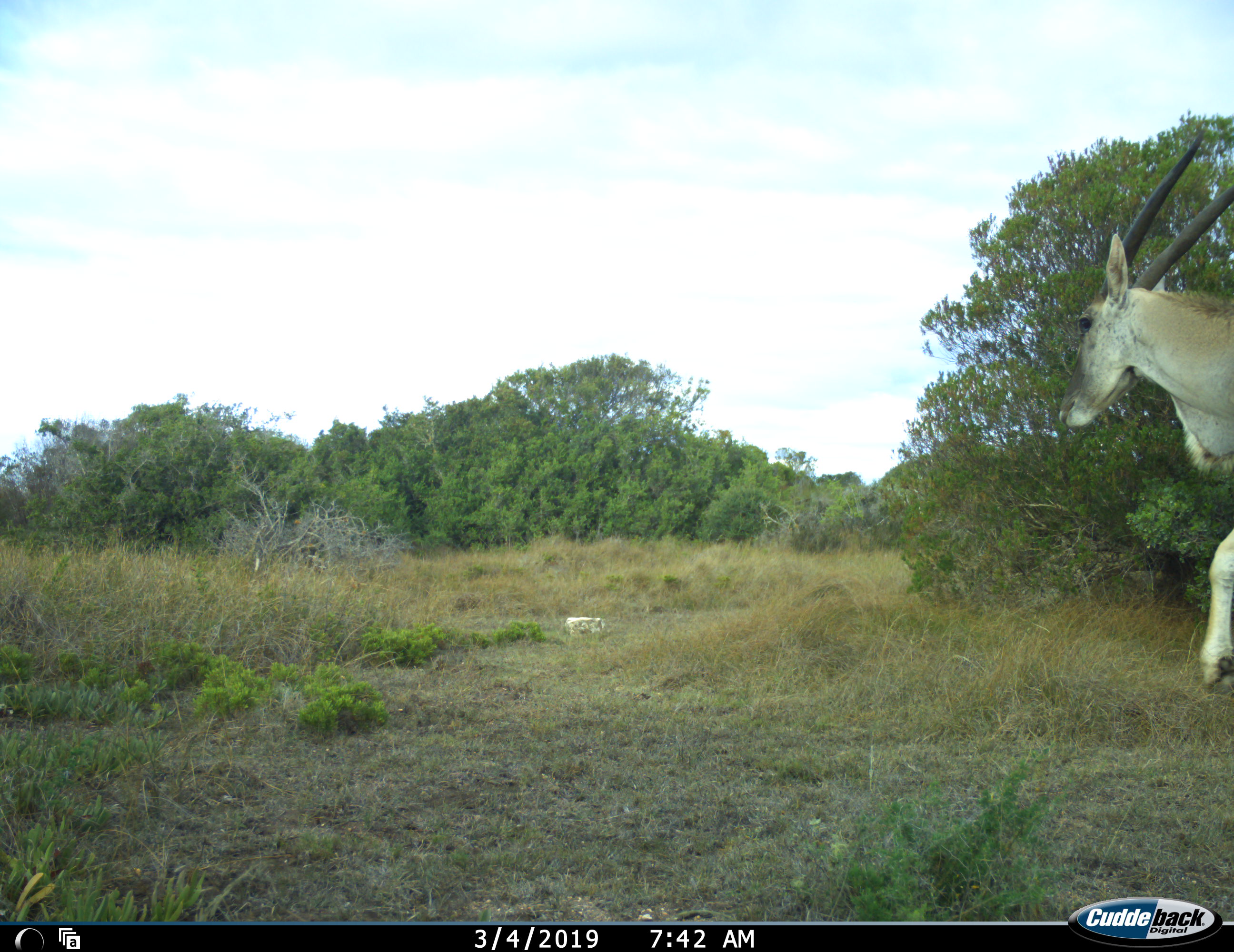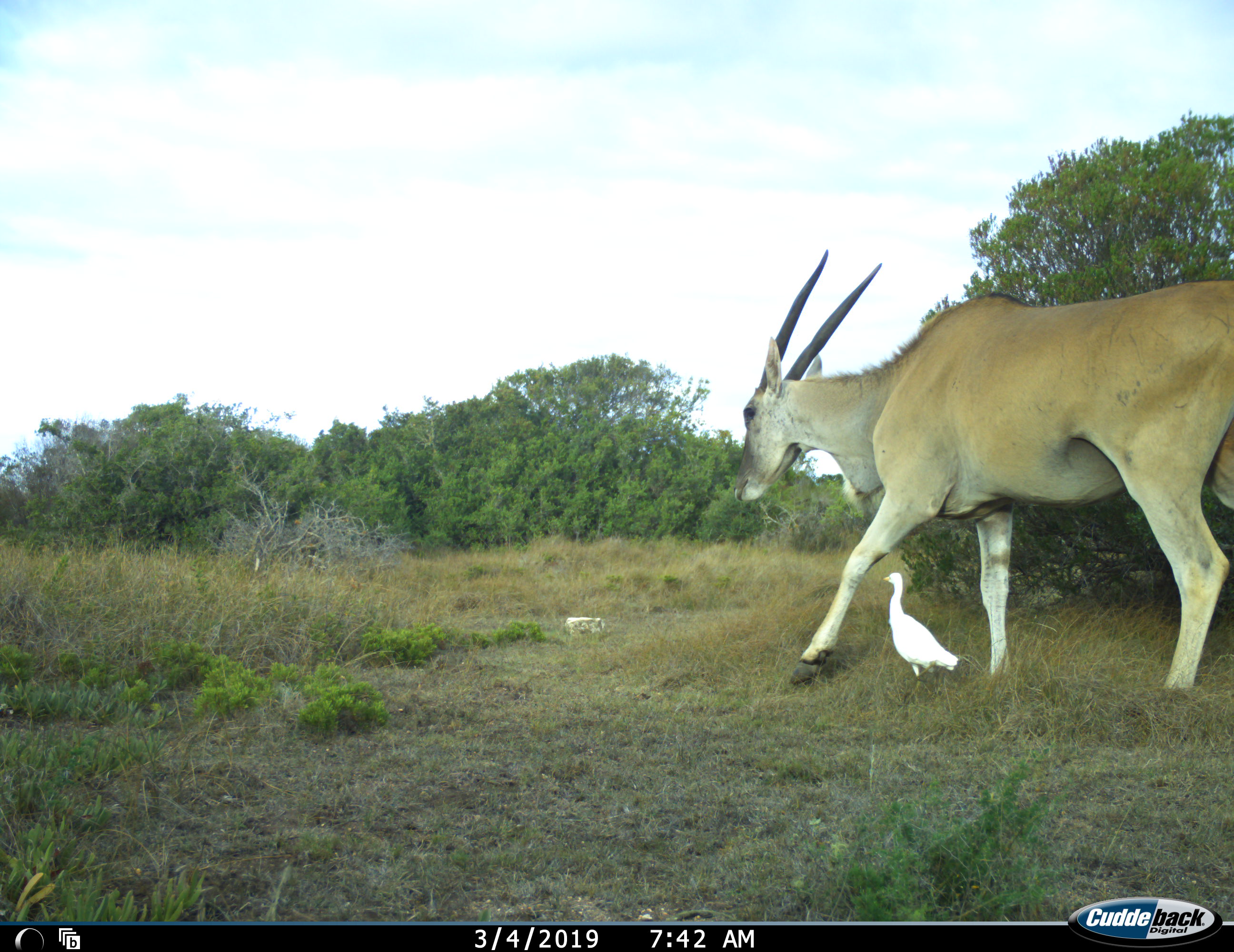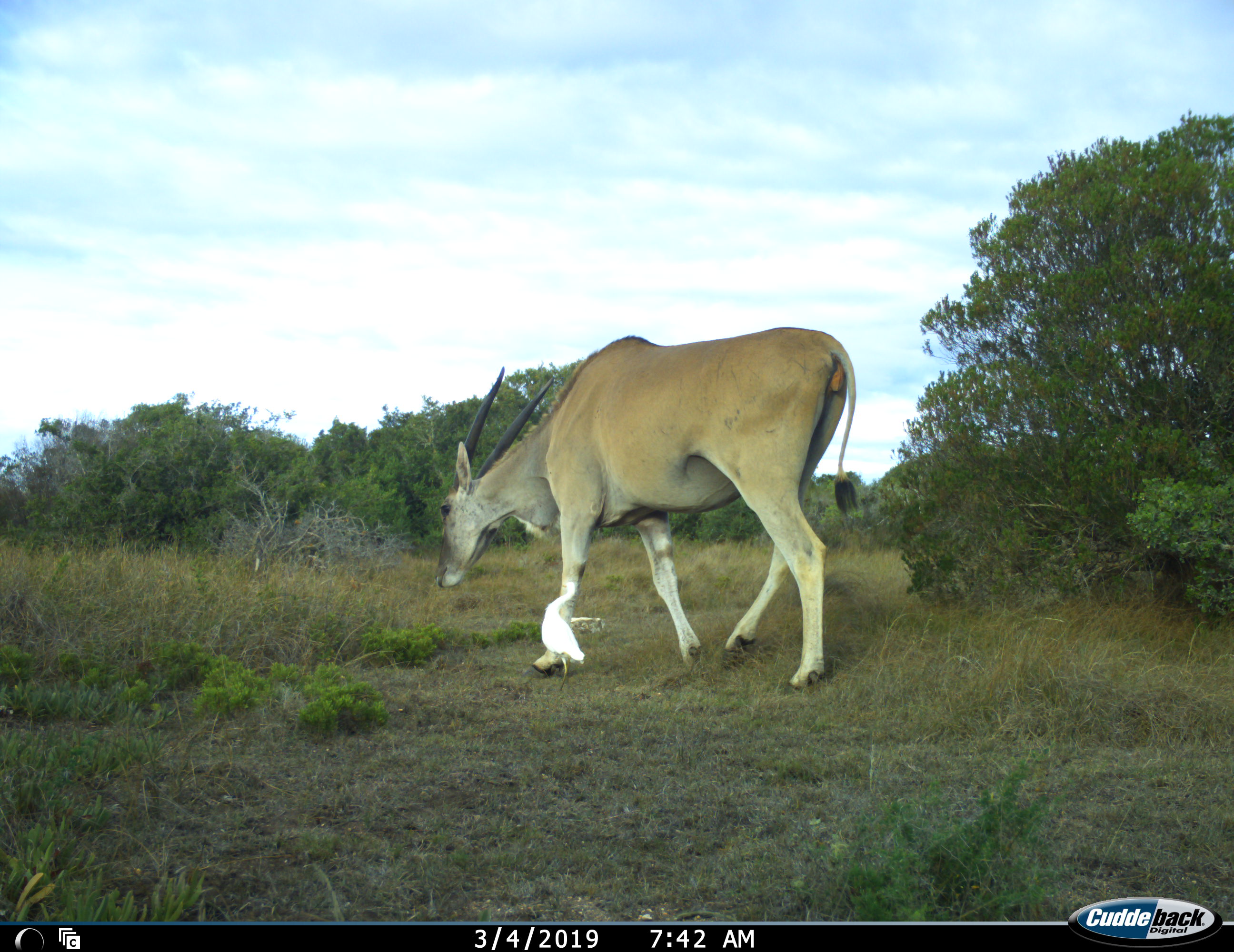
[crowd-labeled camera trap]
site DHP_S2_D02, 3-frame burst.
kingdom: Animalia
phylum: Chordata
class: Mammalia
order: Artiodactyla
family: Bovidae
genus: Tragelaphus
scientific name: Tragelaphus oryx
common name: eland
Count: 1.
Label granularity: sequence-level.